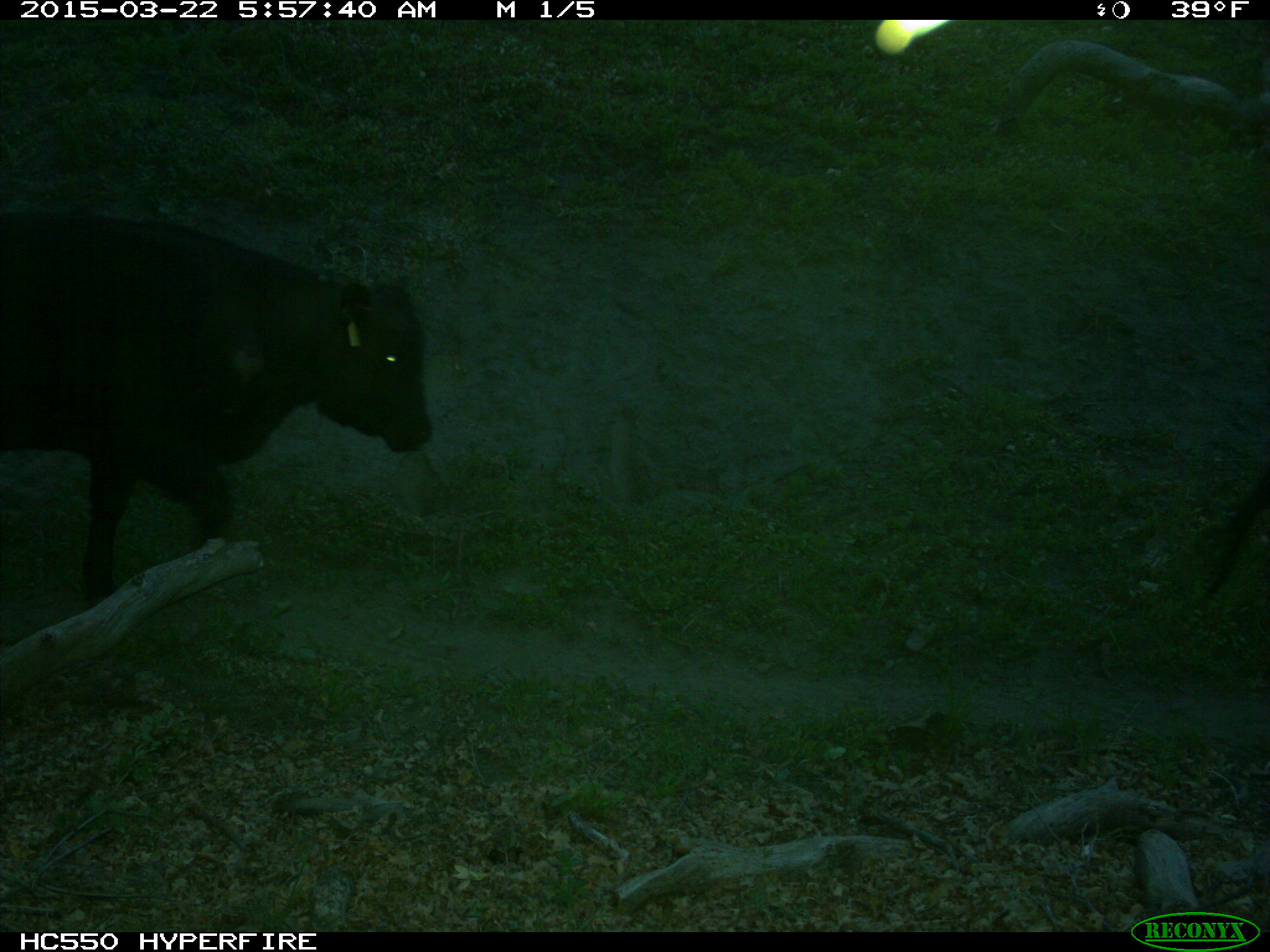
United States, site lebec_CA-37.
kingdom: Animalia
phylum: Chordata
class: Mammalia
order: Artiodactyla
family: Bovidae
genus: Bos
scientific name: Bos taurus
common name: domestic cow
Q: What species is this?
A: Bos taurus (domestic cow).